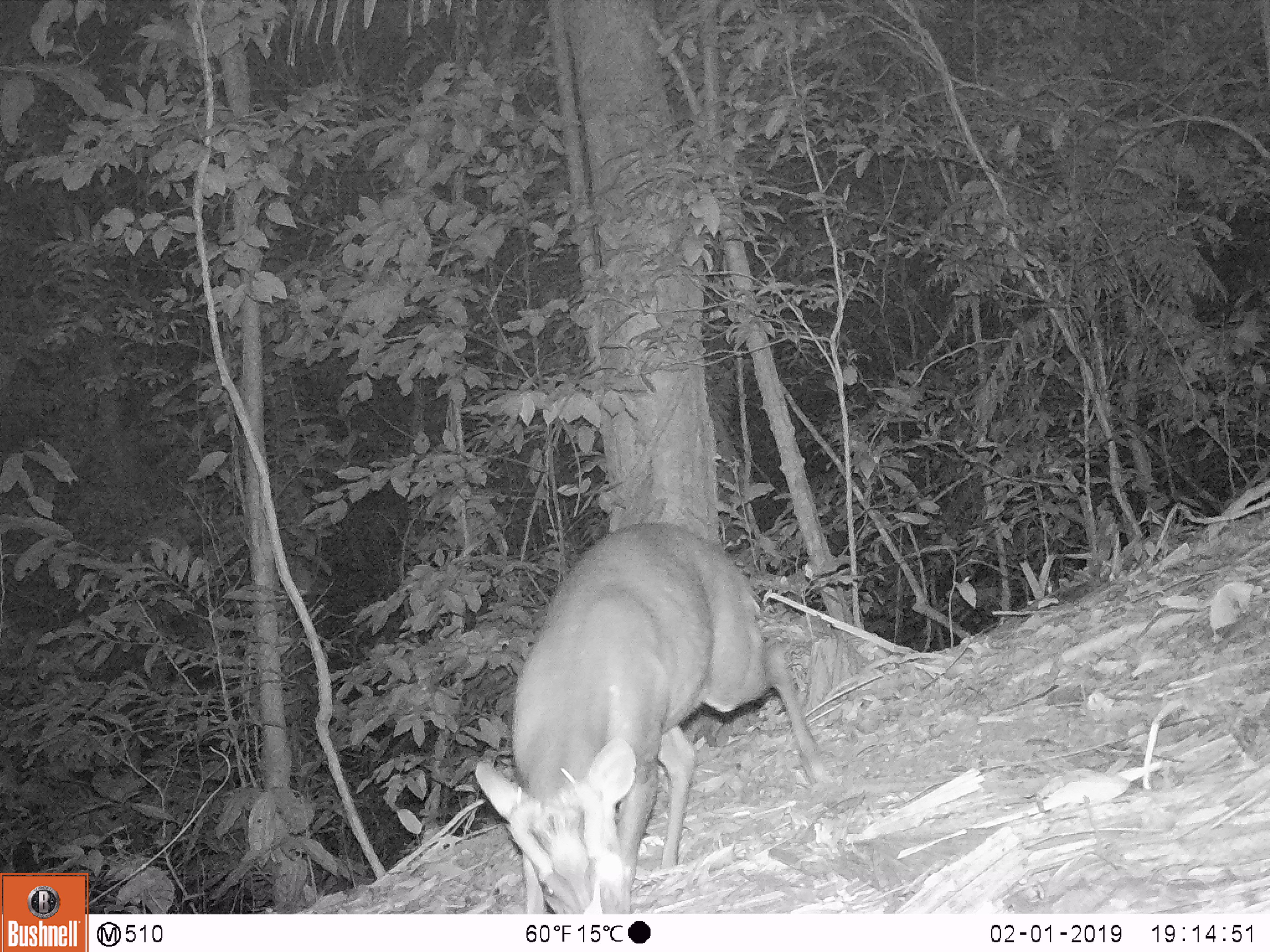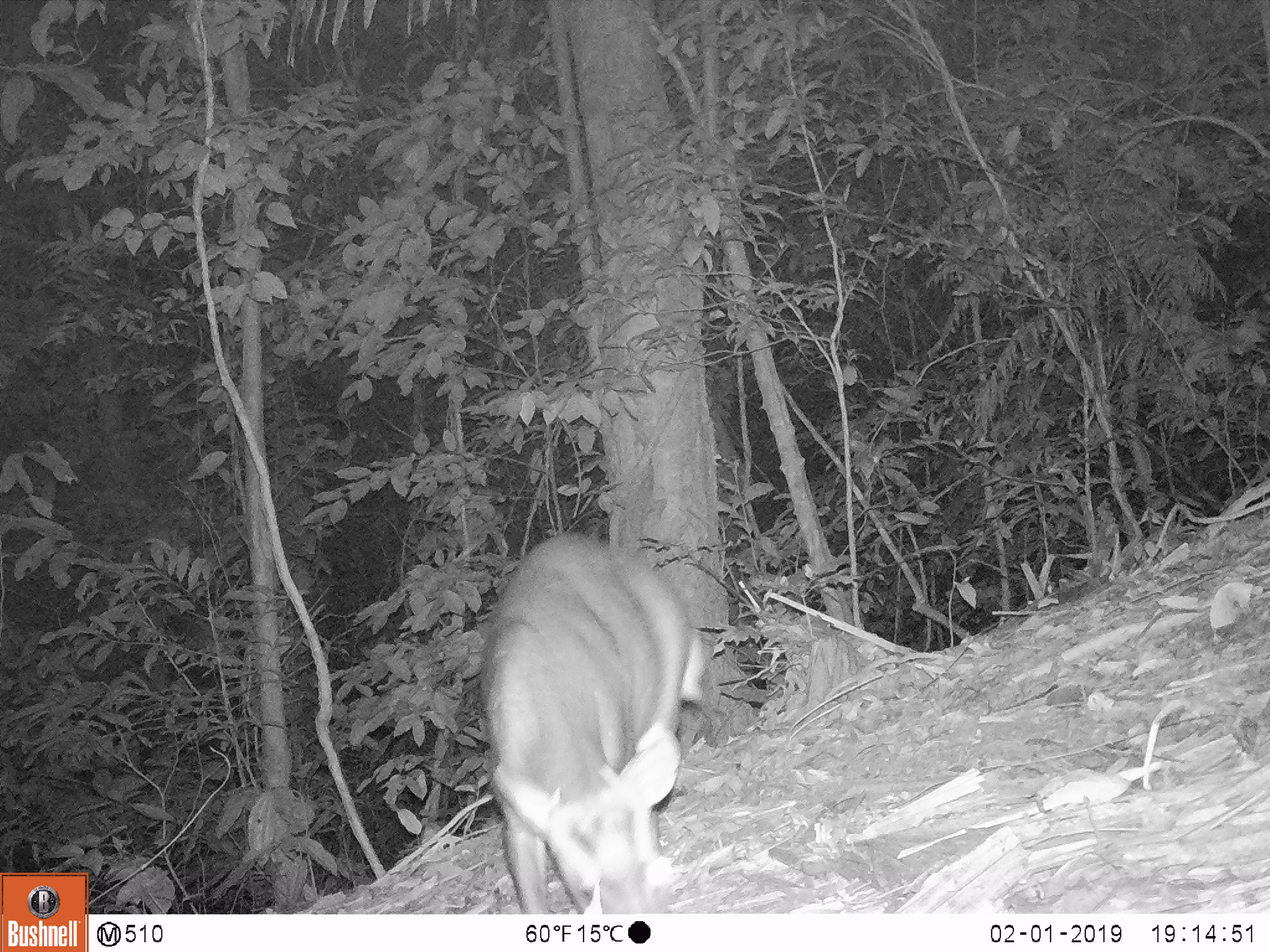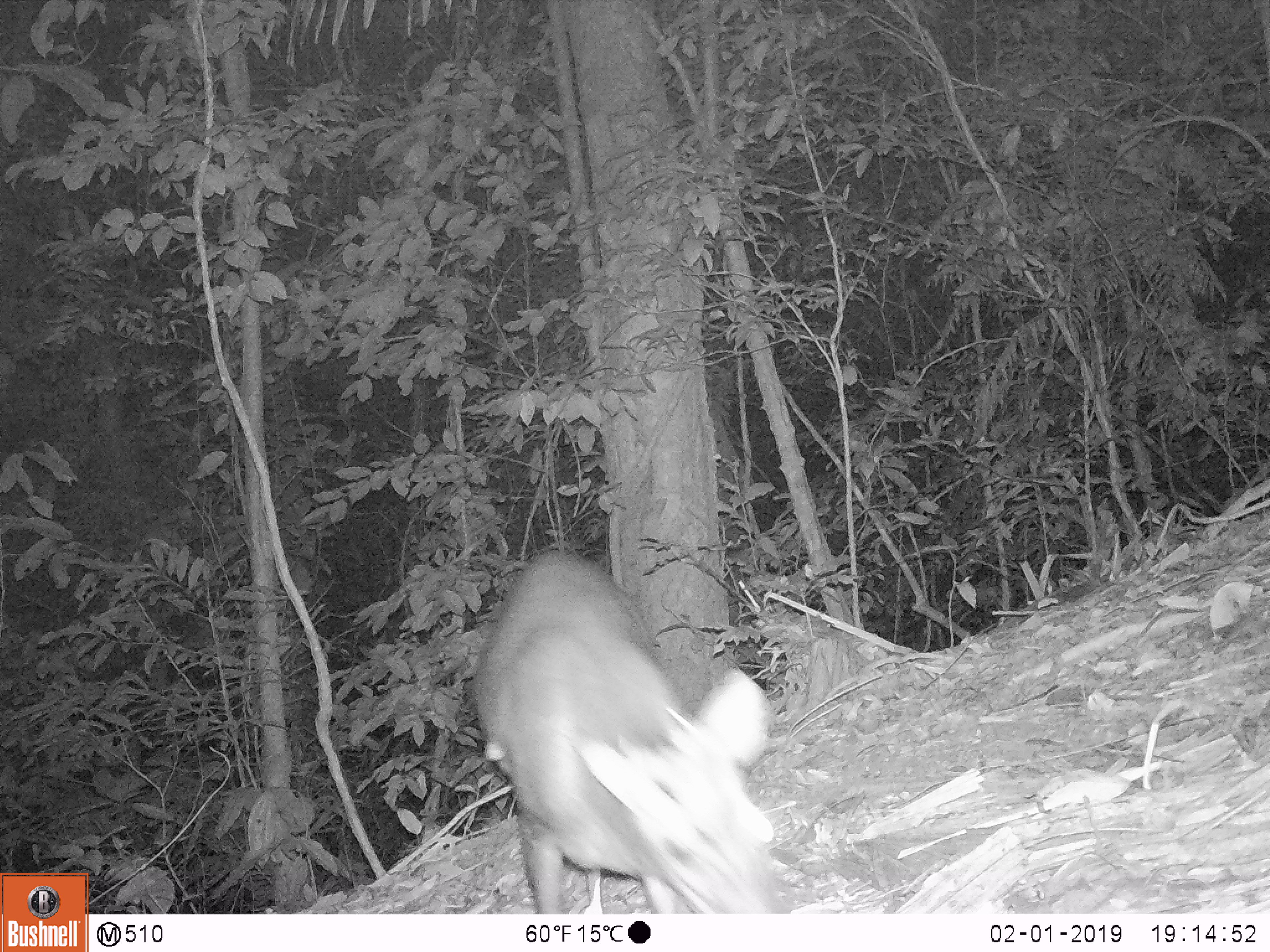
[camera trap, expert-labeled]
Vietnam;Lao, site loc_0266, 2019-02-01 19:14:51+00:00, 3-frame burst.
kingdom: Animalia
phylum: Chordata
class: Mammalia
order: Artiodactyla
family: Cervidae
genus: Muntiacus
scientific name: Muntiacus rooseveltorum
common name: roosevelt's muntjac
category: roosevelts muntjac group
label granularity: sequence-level